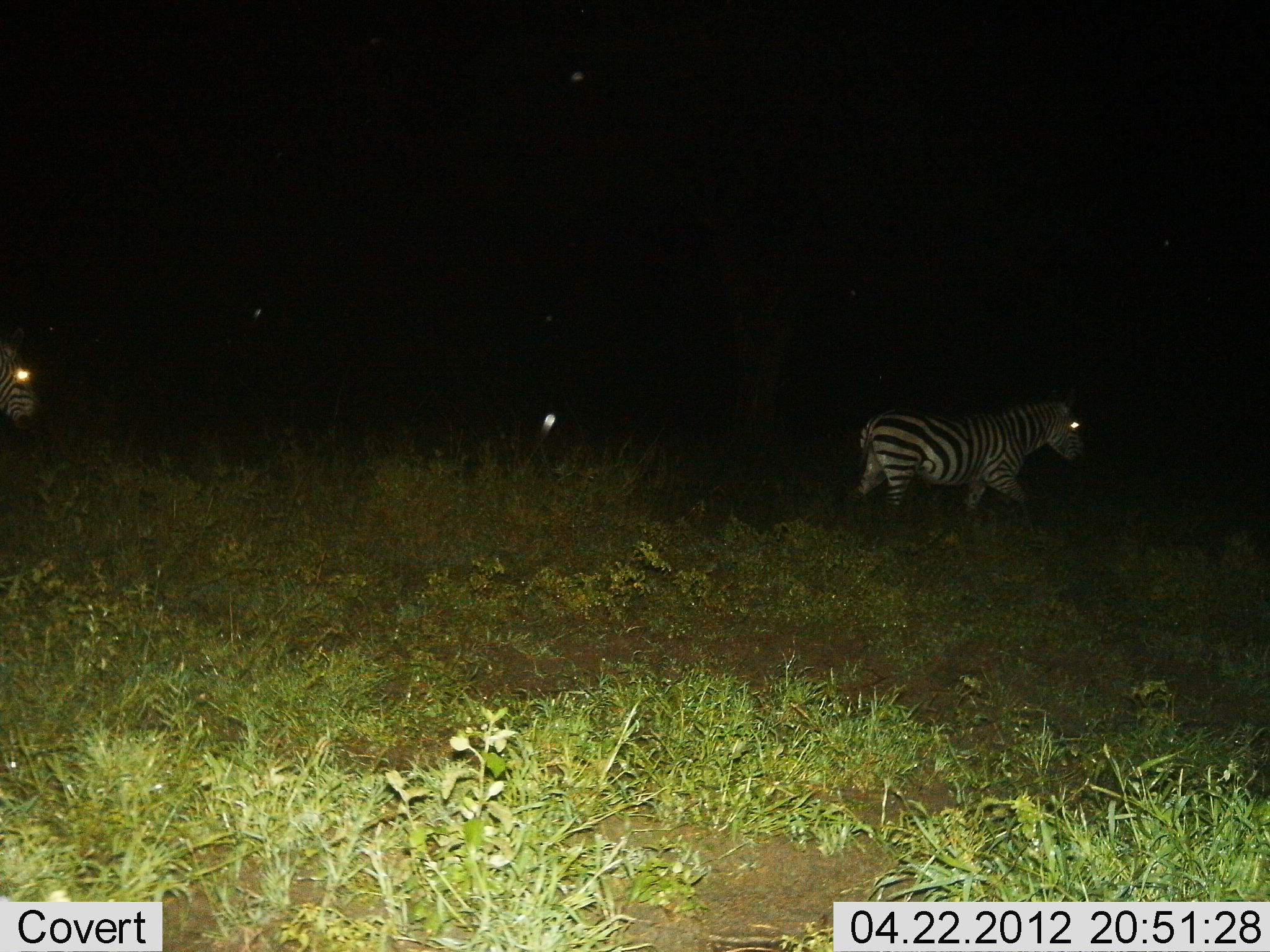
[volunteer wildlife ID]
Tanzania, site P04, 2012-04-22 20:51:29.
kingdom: Animalia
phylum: Chordata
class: Mammalia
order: Perissodactyla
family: Equidae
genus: Equus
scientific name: Equus quagga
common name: plains zebra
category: zebra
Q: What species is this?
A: Zebra (plains zebra) (Equus quagga).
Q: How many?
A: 2.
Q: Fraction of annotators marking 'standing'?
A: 4%.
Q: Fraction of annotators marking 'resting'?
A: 4%.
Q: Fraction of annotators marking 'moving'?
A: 93%.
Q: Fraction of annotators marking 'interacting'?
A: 0%.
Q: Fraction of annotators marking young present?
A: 0%.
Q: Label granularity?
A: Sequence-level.